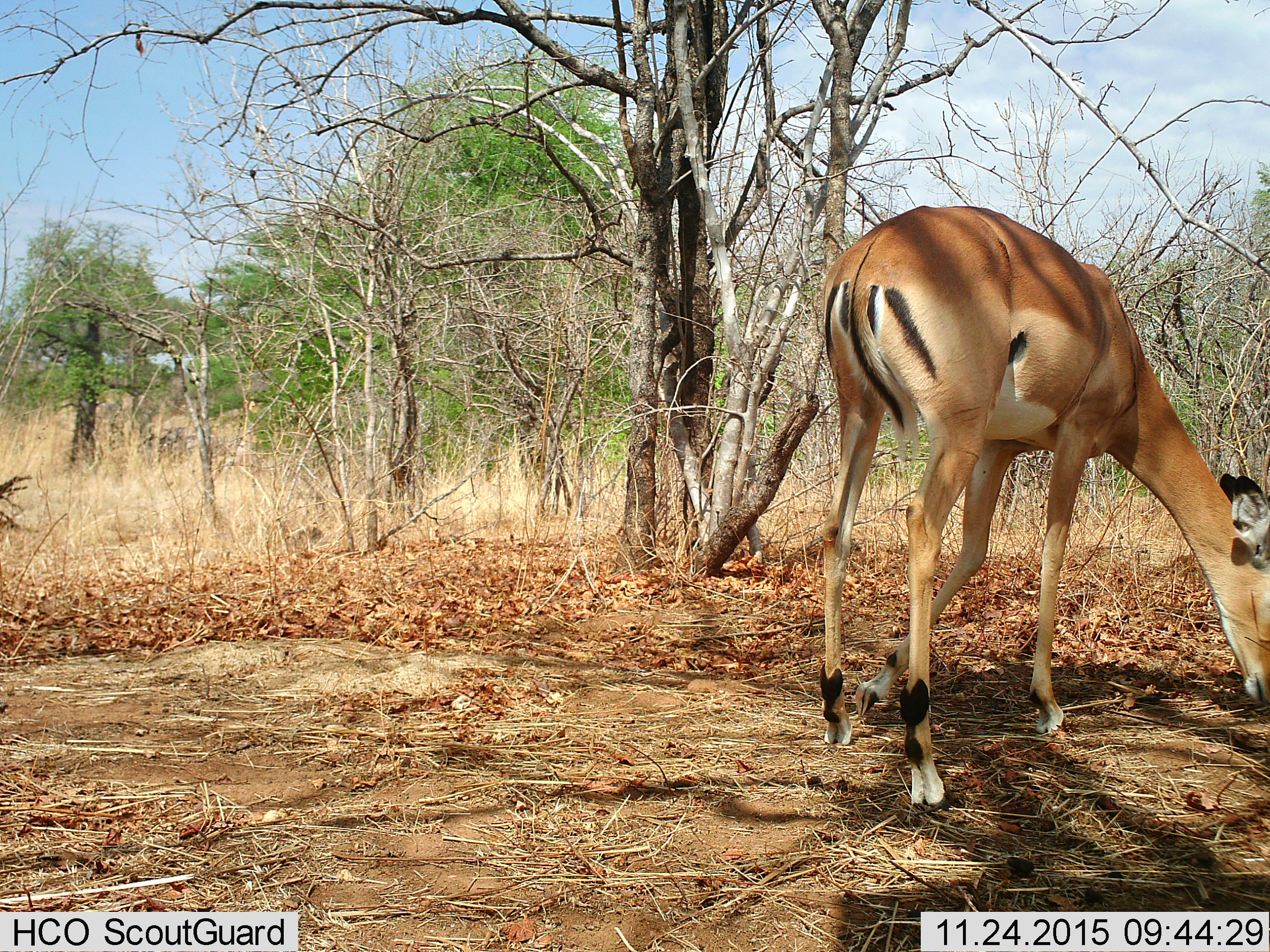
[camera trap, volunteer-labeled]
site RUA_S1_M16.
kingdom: Animalia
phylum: Chordata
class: Mammalia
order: Artiodactyla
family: Bovidae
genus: Aepyceros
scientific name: Aepyceros melampus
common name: impala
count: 1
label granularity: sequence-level